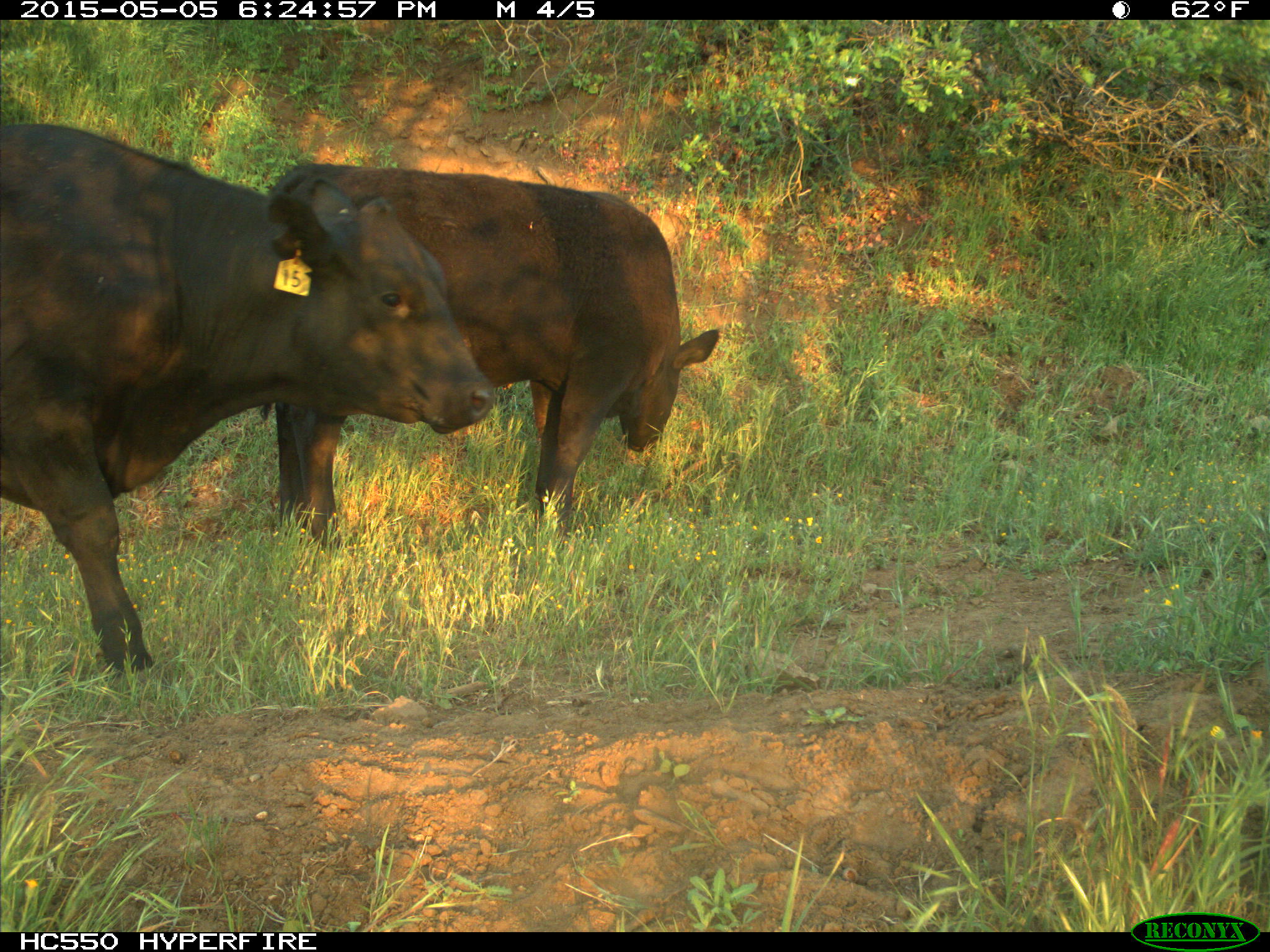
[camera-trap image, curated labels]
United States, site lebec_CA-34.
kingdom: Animalia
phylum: Chordata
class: Mammalia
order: Artiodactyla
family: Bovidae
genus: Bos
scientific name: Bos taurus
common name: domestic cow